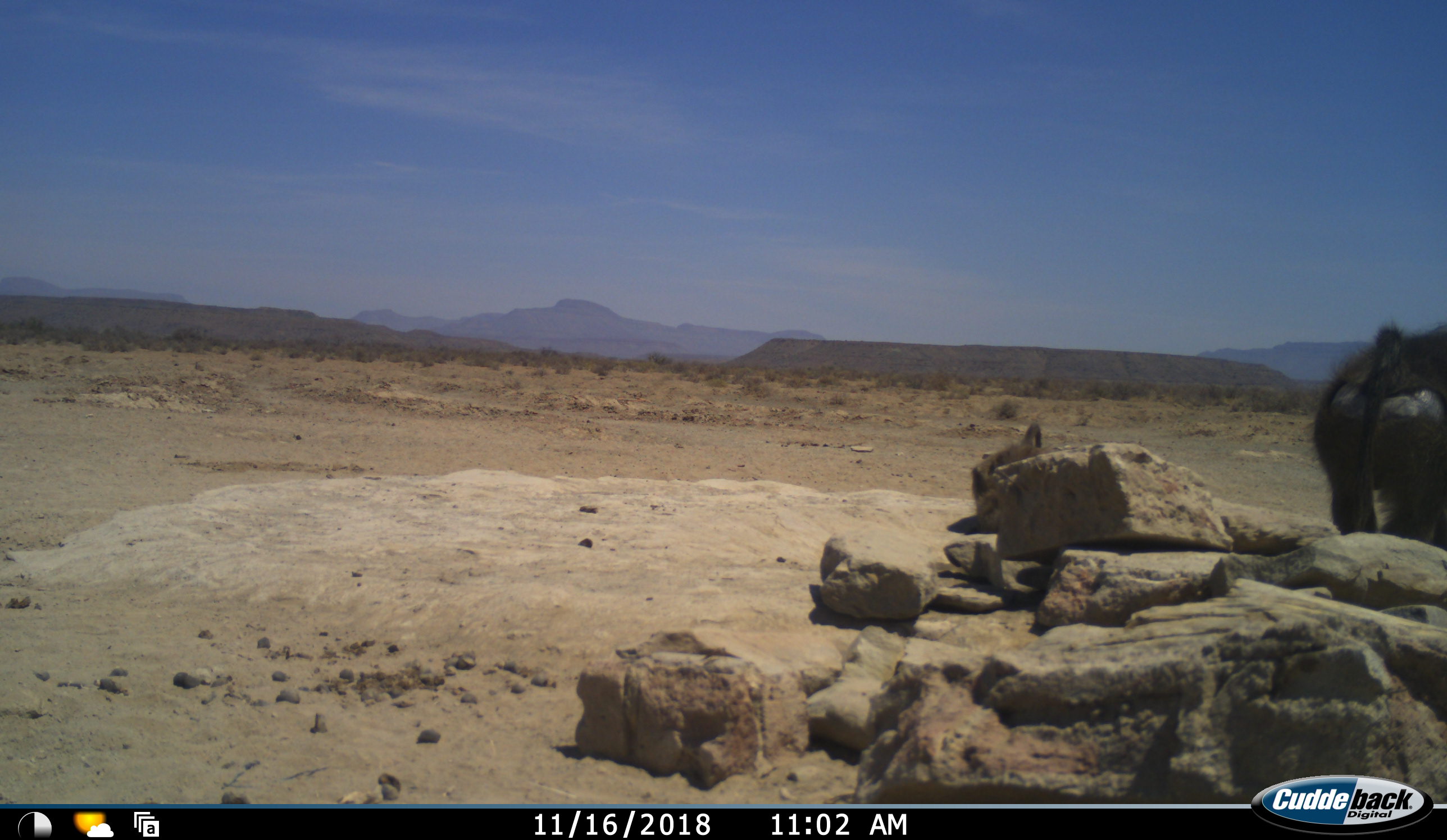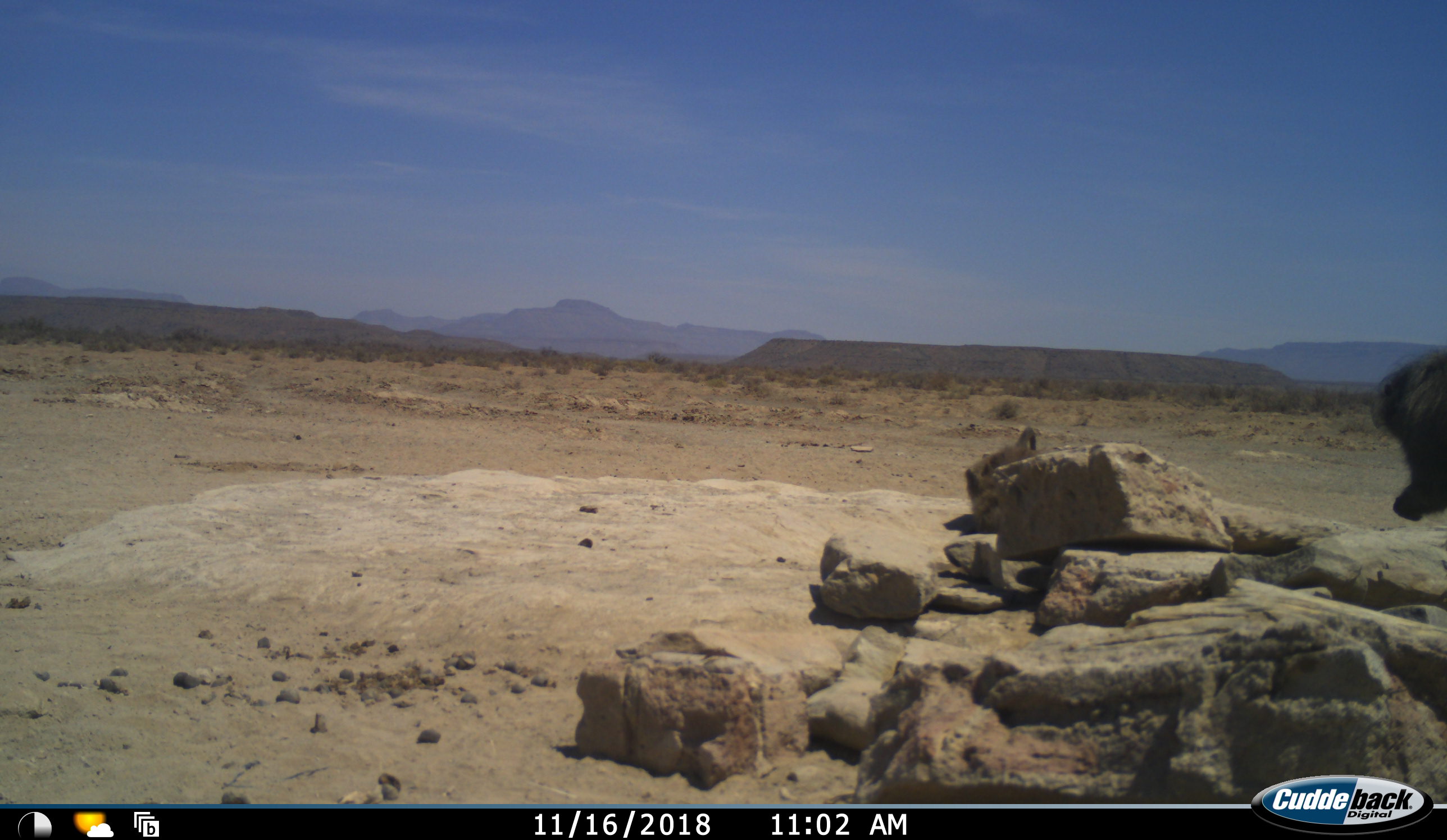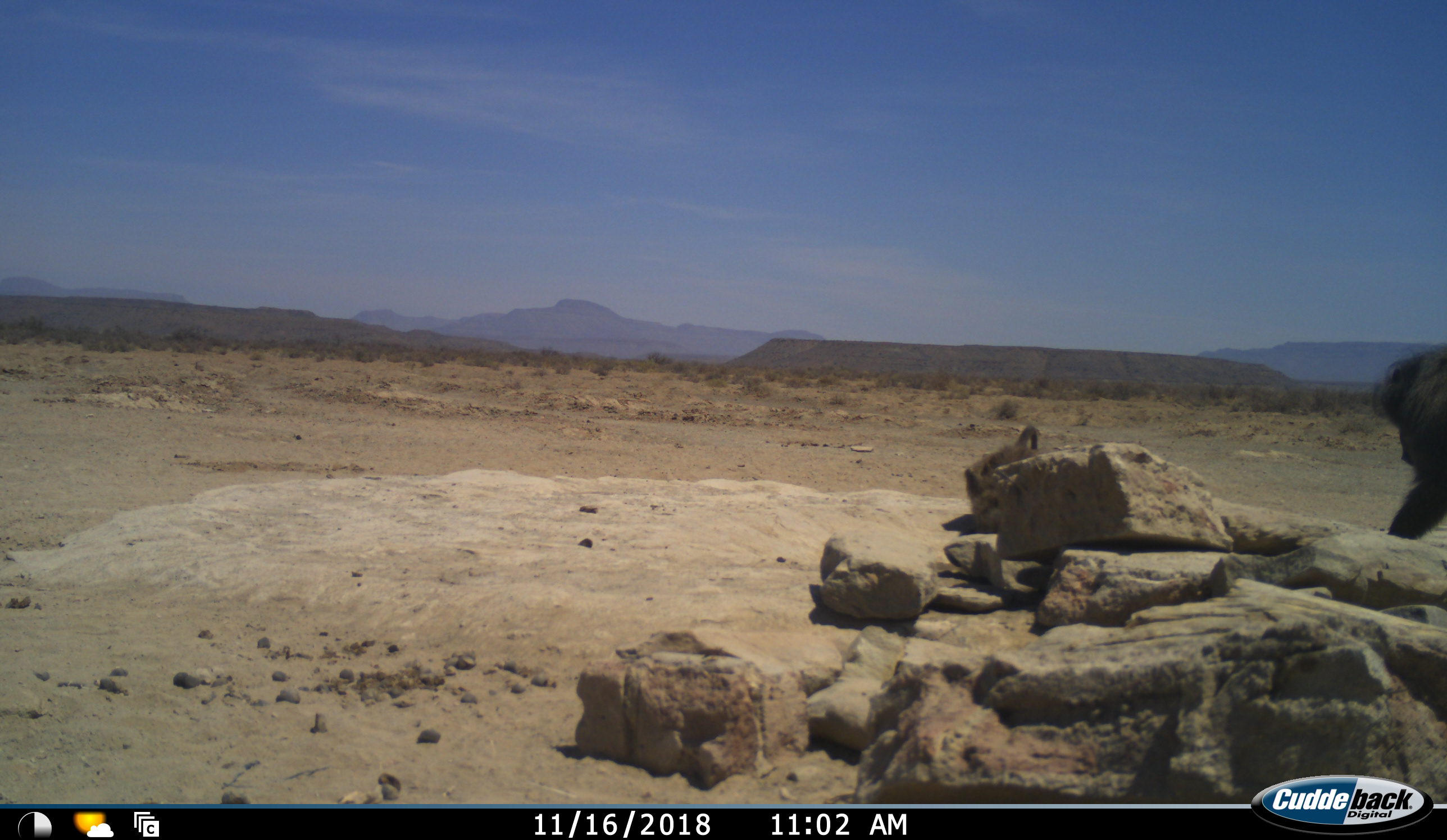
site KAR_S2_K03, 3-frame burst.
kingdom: Animalia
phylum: Chordata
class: Mammalia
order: Primates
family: Cercopithecidae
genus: Papio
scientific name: Papio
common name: baboon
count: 2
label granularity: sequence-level